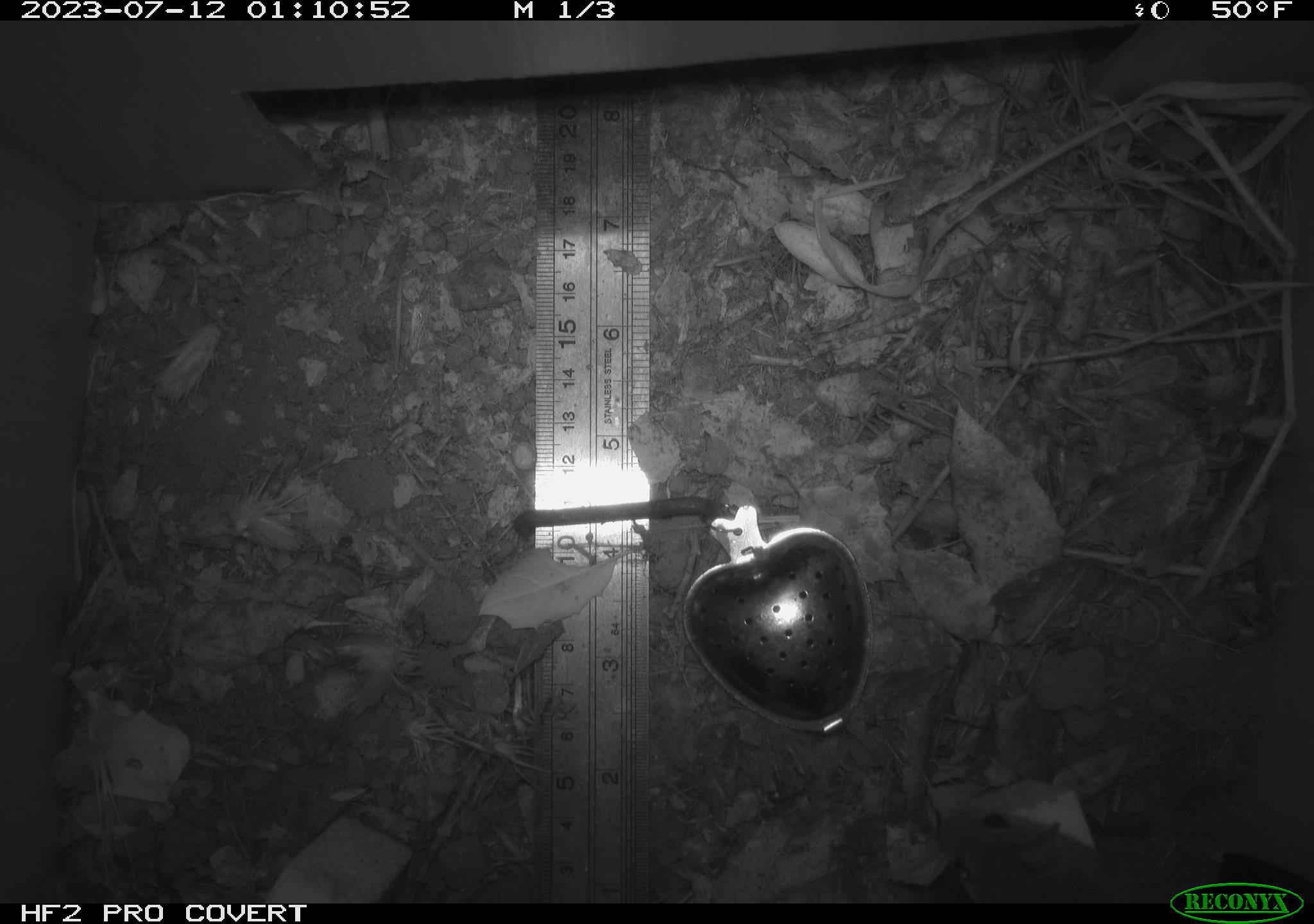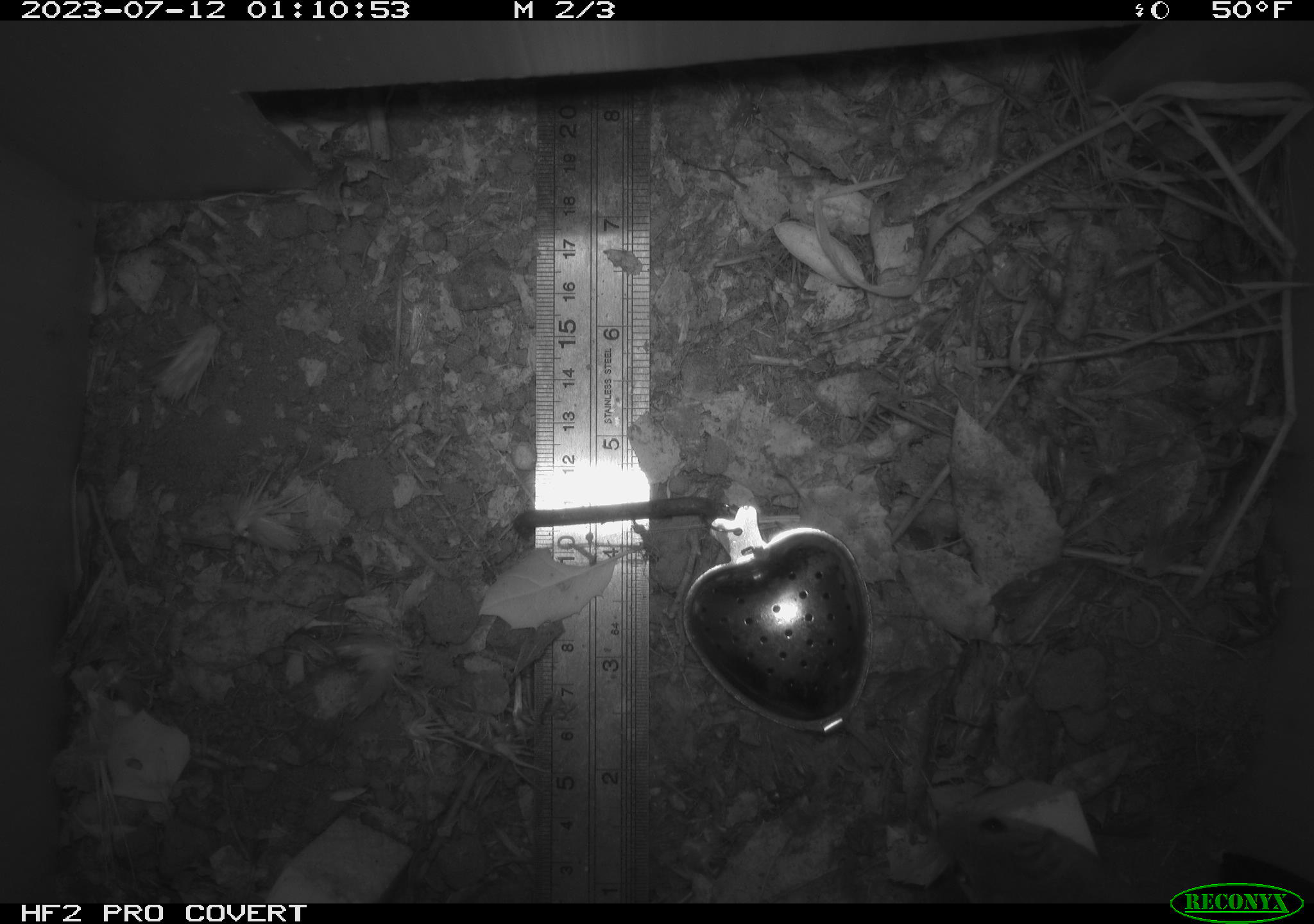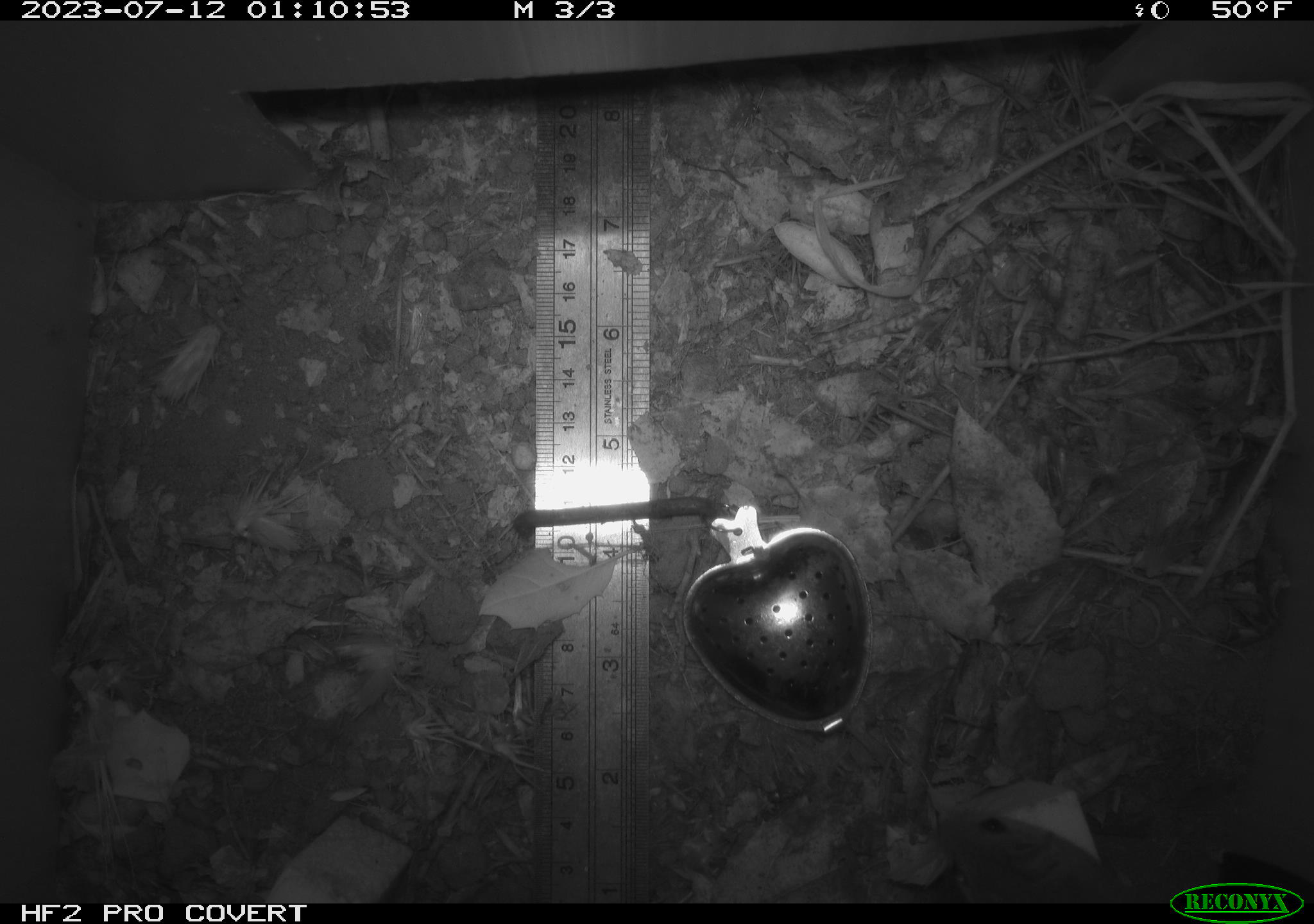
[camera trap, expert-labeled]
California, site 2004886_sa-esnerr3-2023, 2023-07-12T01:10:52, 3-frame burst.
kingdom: Animalia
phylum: Chordata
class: Mammalia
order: Rodentia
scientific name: Rodentia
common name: mouse species